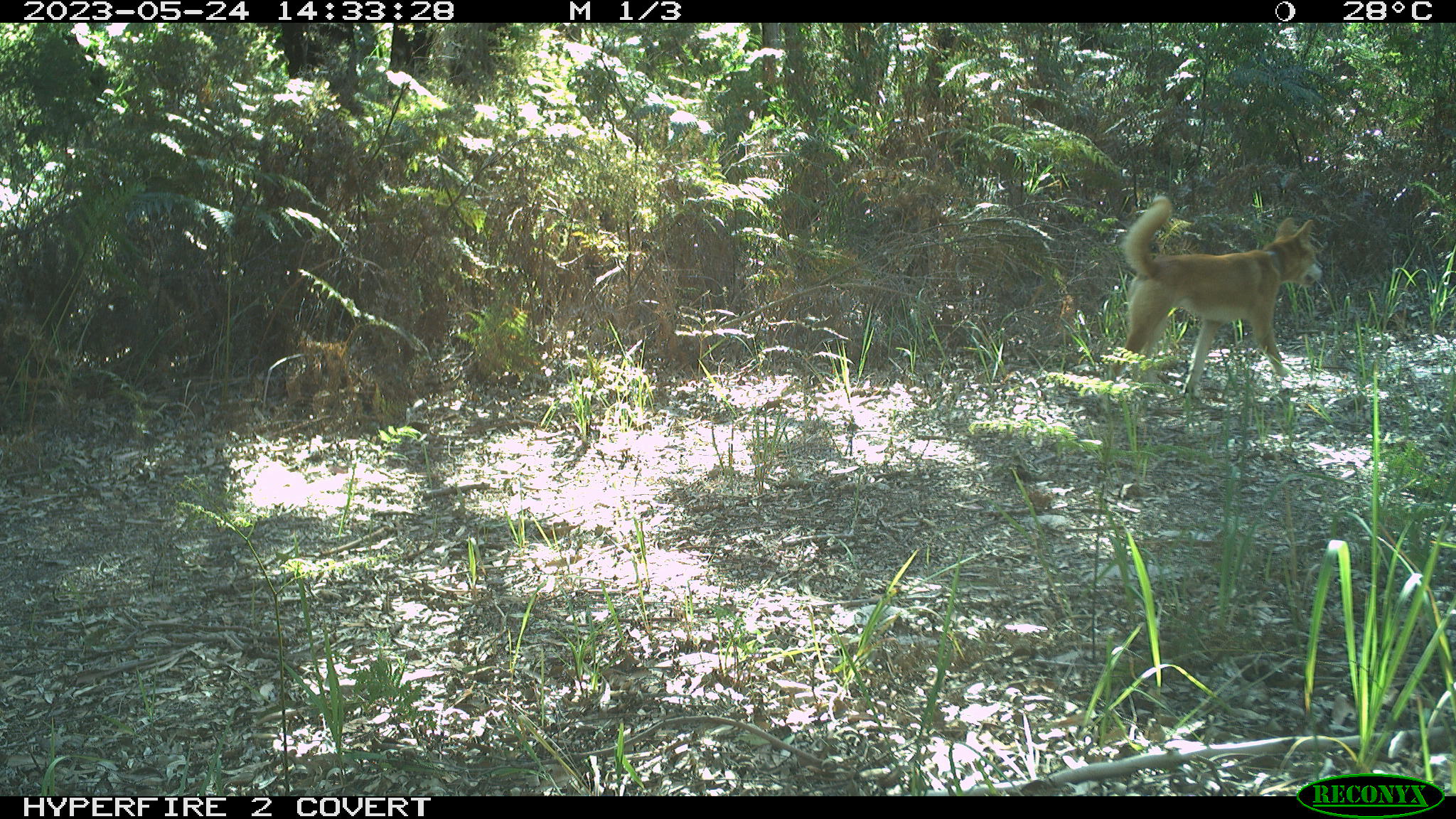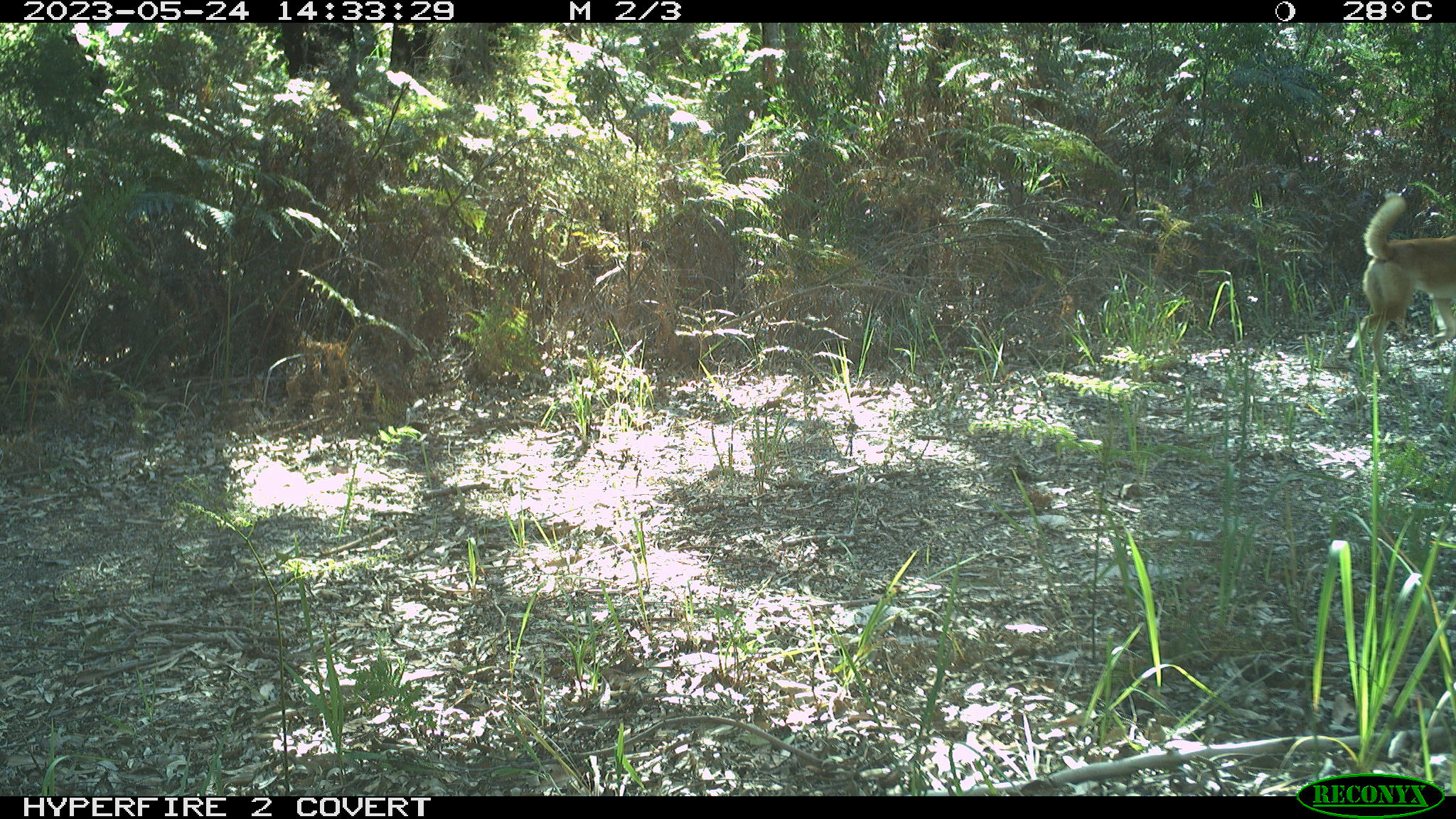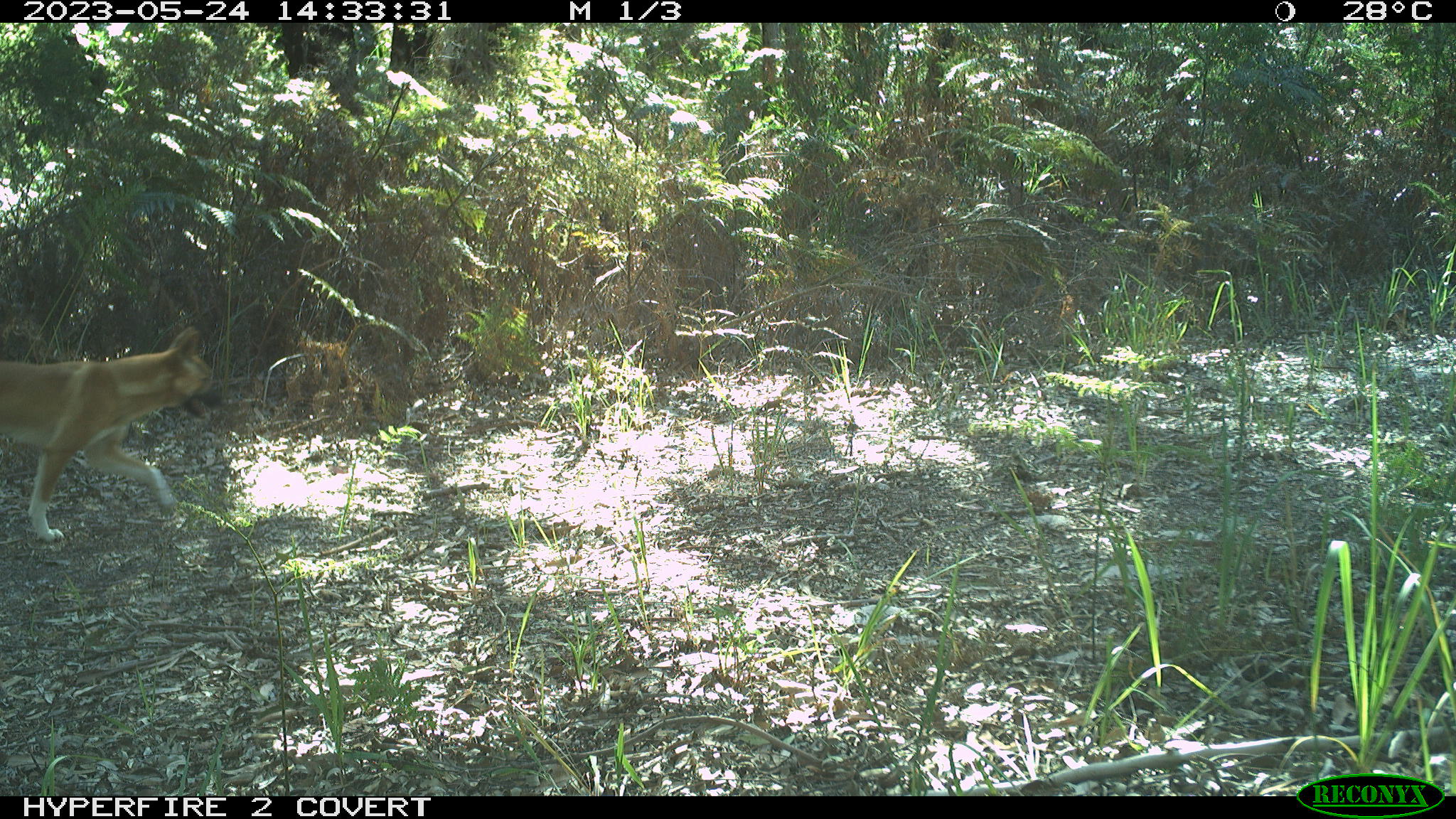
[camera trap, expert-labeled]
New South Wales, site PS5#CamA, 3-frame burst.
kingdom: Animalia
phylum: Chordata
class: Mammalia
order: Carnivora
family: Canidae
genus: Canis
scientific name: Canis familiaris dingo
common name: dingo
Dingo (Canis familiaris dingo).